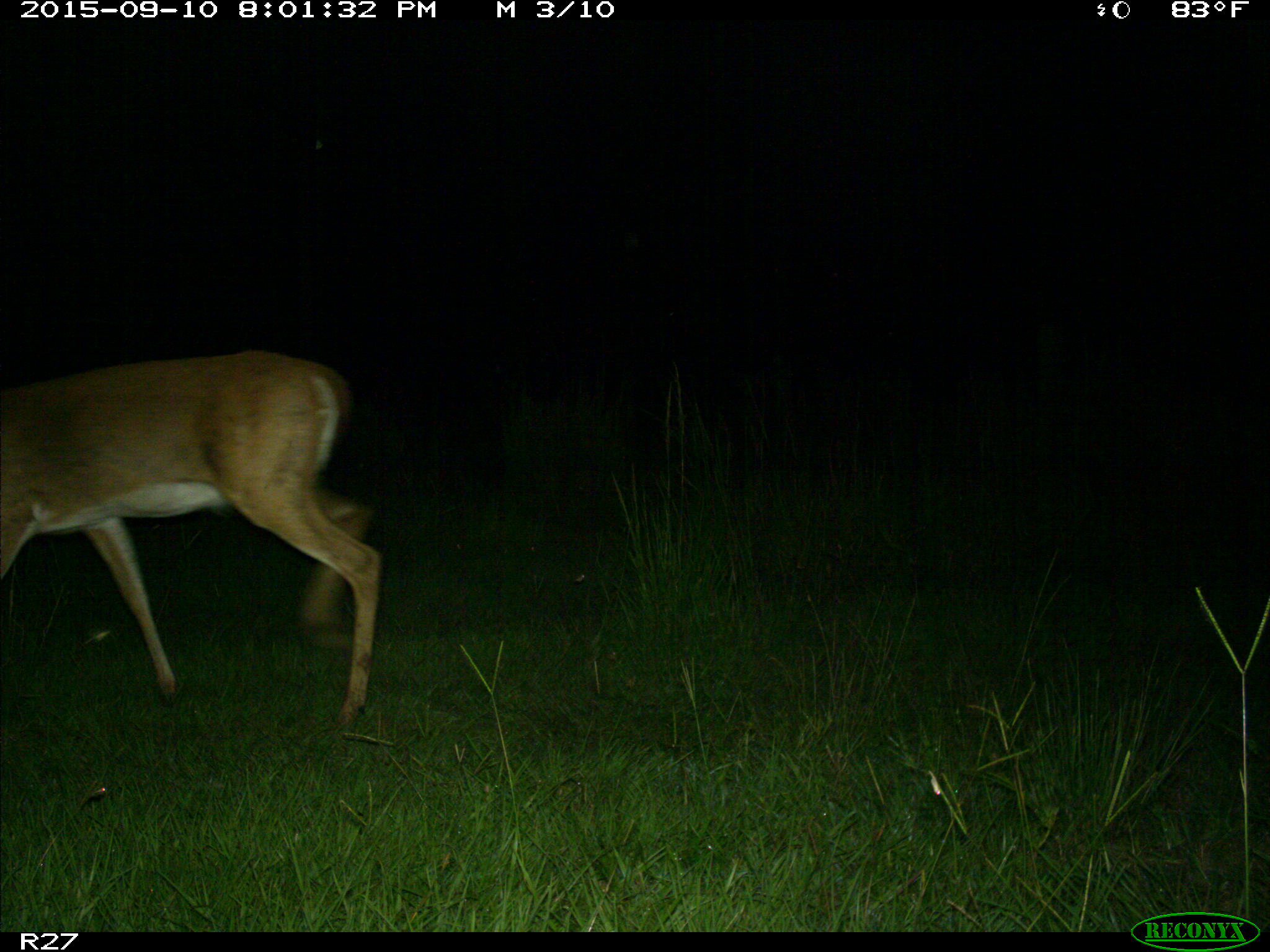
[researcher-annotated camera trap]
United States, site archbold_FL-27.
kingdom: Animalia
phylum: Chordata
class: Mammalia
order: Artiodactyla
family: Cervidae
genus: Odocoileus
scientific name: Odocoileus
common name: deer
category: unidentified deer